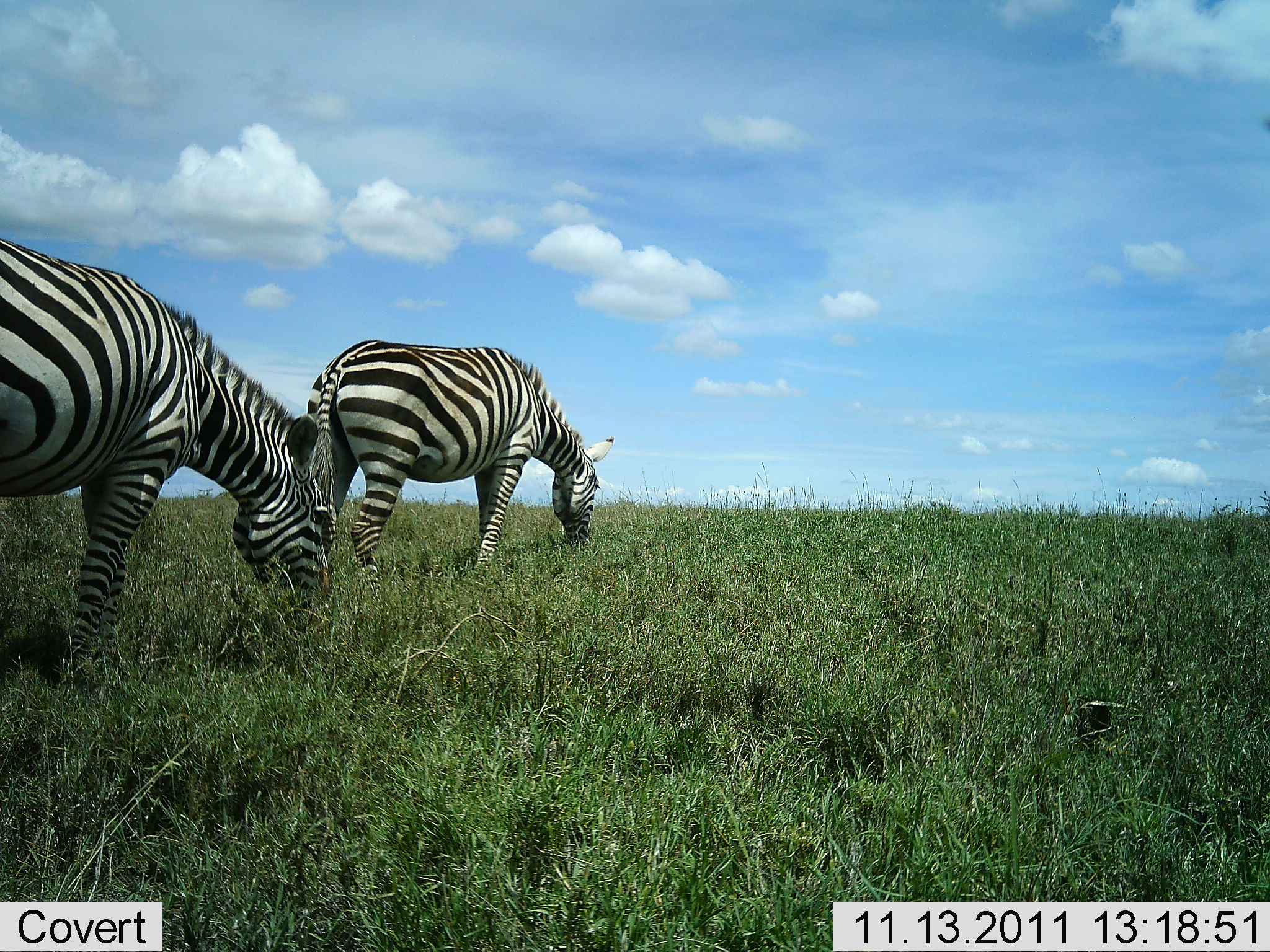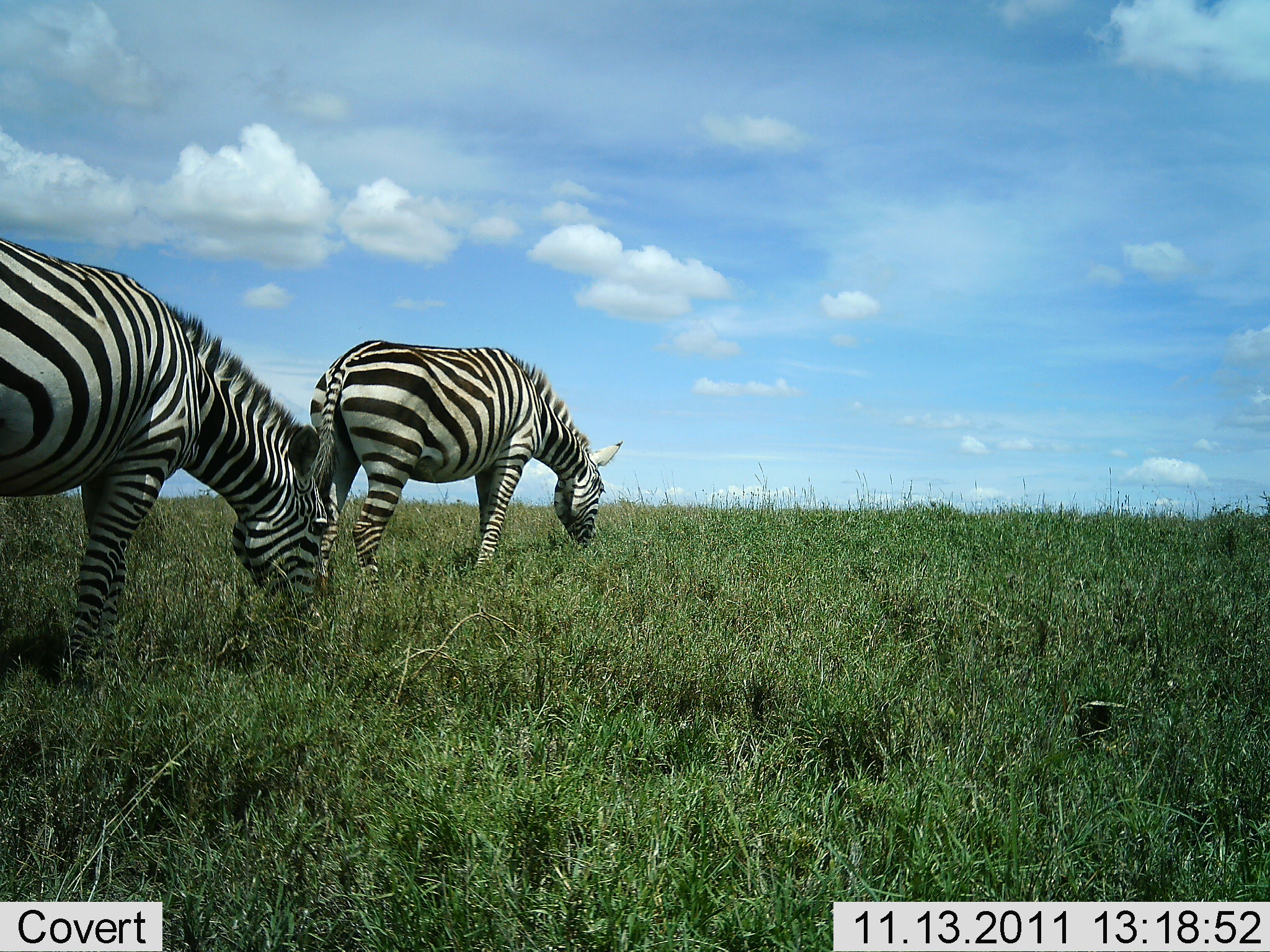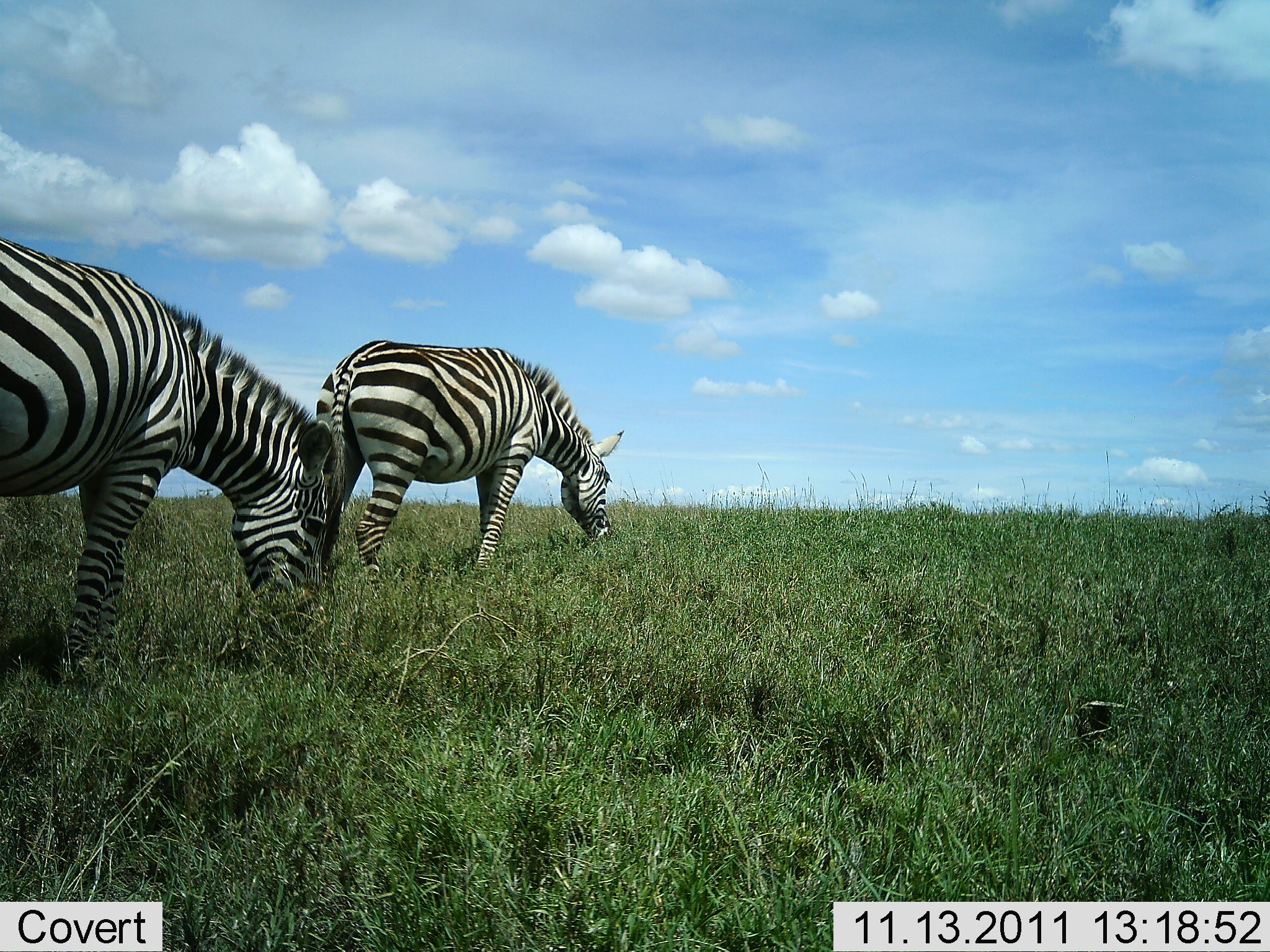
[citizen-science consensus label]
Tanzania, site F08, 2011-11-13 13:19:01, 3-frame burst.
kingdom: Animalia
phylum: Chordata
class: Mammalia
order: Perissodactyla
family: Equidae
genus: Equus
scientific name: Equus quagga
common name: plains zebra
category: zebra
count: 2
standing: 18%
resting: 0%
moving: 9%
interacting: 0%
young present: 0%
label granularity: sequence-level